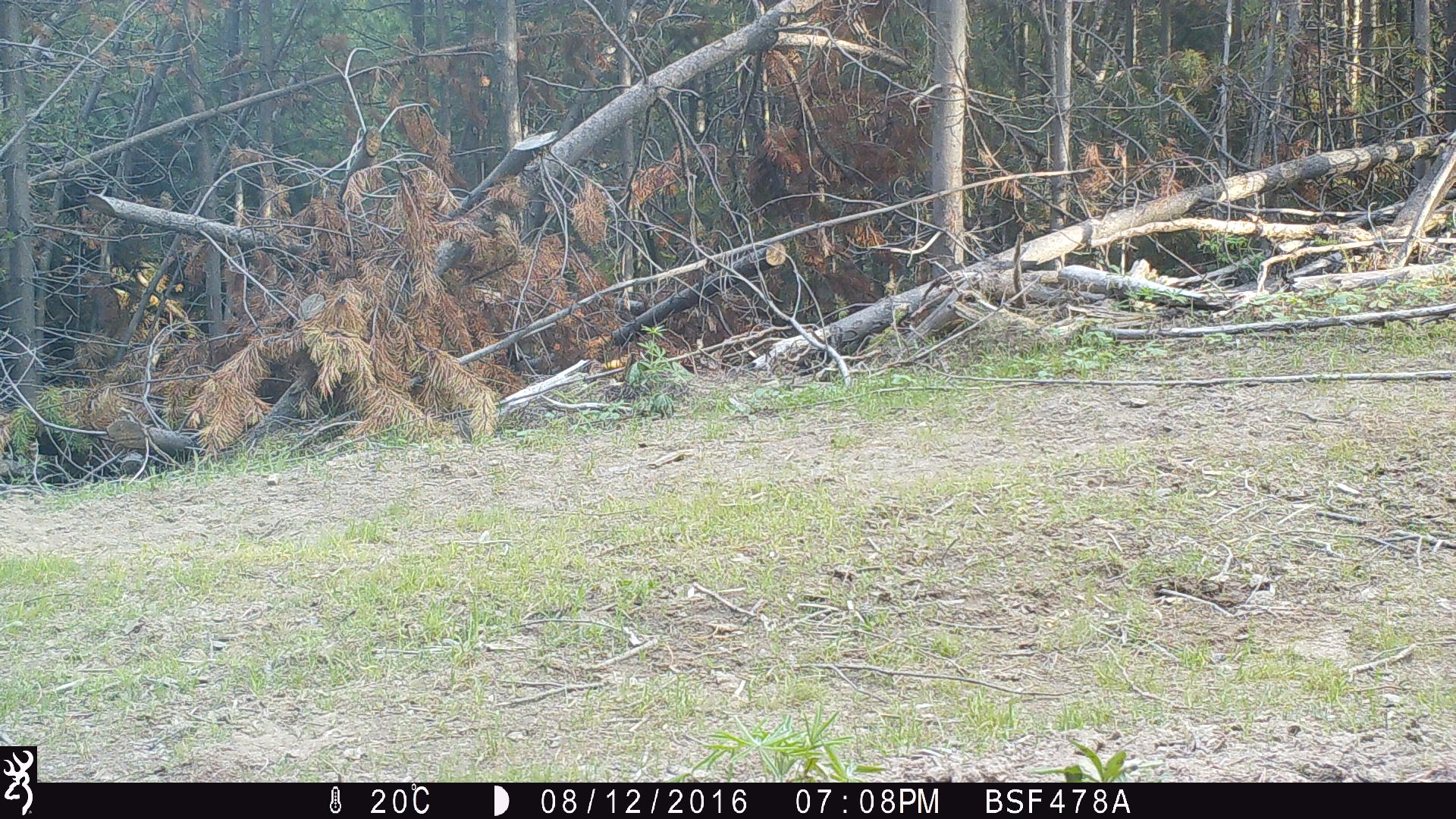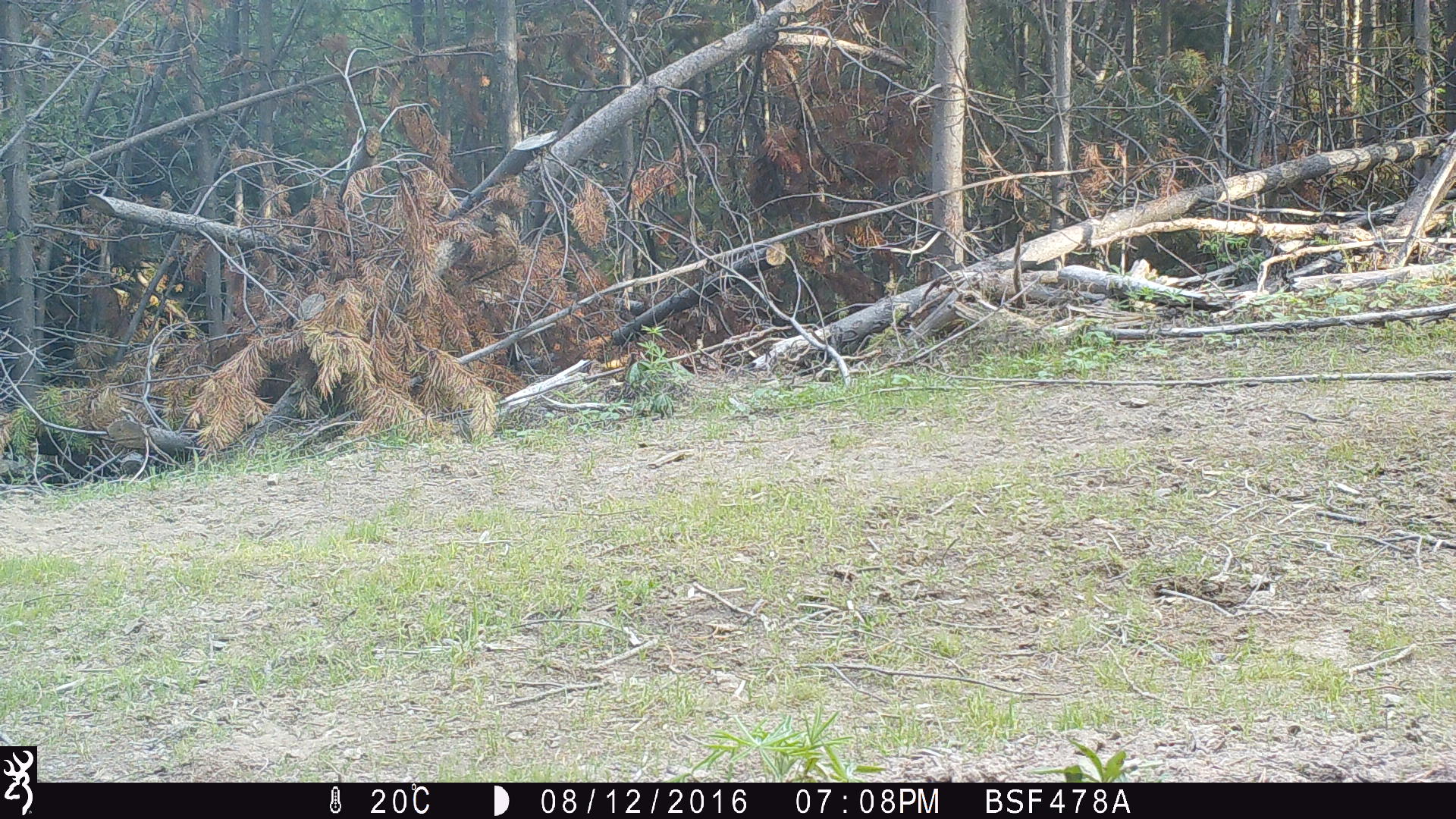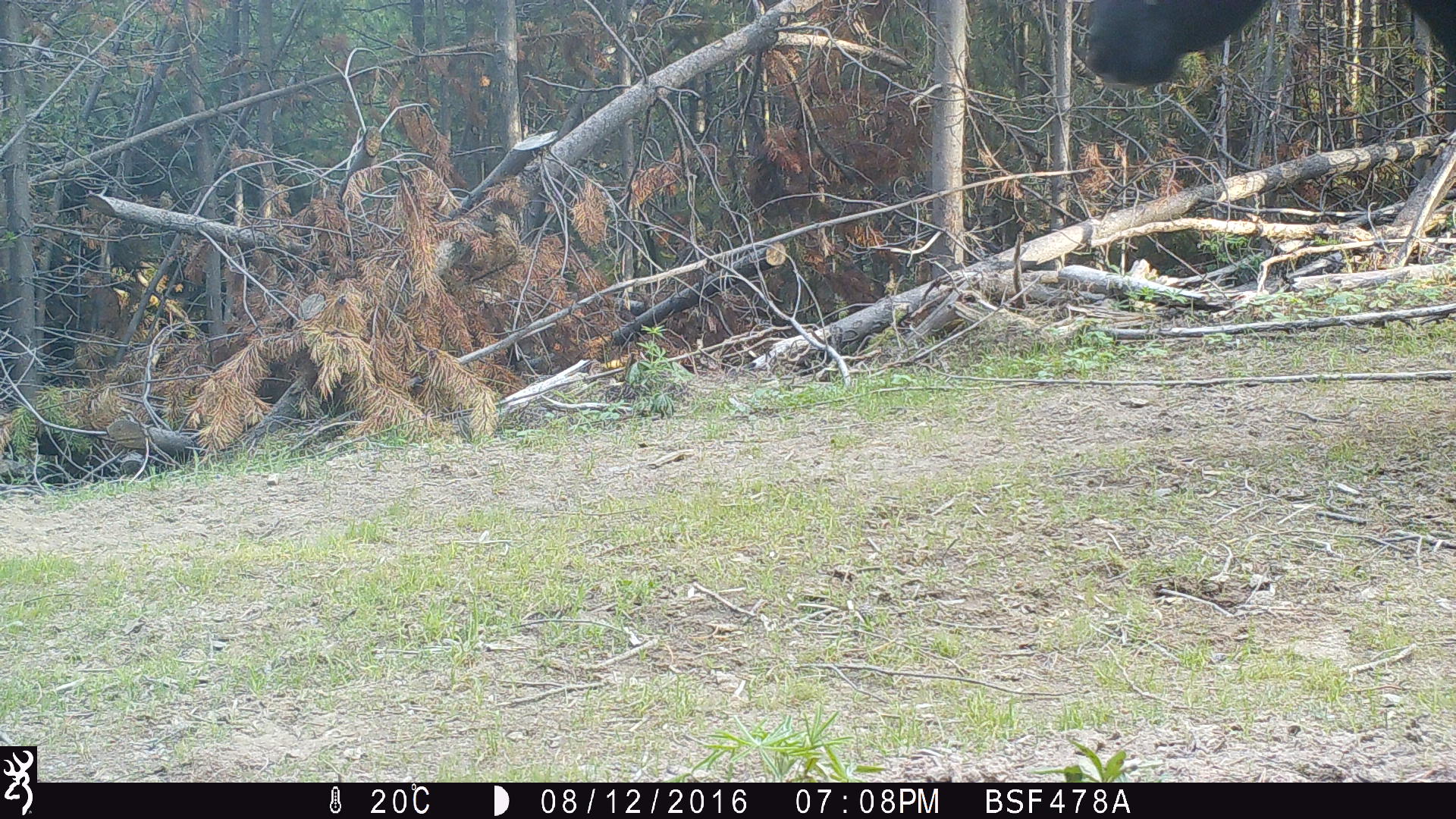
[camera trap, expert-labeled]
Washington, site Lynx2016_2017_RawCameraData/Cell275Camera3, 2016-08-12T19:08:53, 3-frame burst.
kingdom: Animalia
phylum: Chordata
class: Mammalia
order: Artiodactyla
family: Bovidae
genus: Bos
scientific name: Bos taurus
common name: domestic cattle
Domestic cattle (Bos taurus). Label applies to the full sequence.